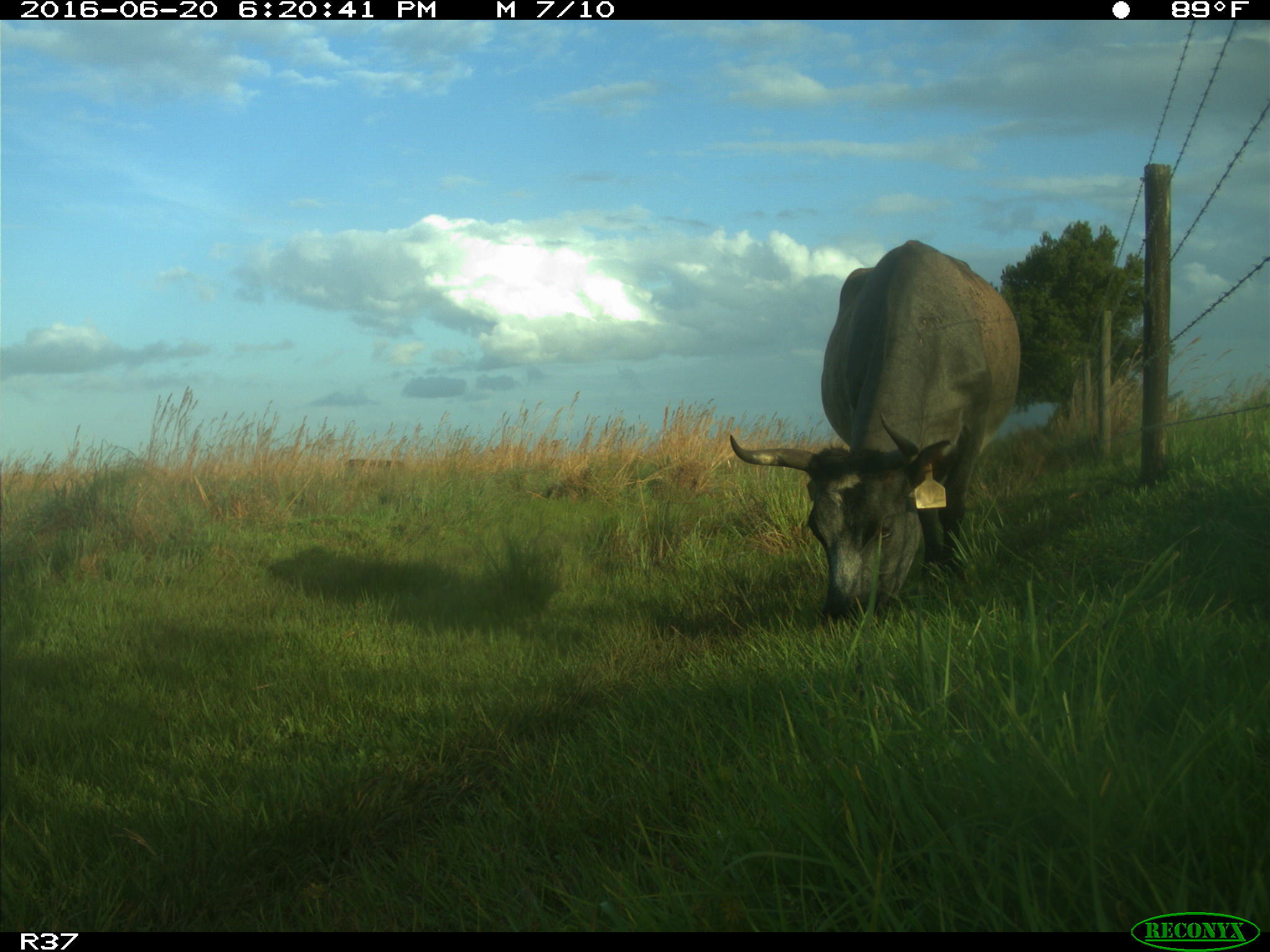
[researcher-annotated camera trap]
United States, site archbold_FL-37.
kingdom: Animalia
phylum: Chordata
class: Mammalia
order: Artiodactyla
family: Bovidae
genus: Bos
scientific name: Bos taurus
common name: domestic cow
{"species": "Bos taurus (domestic cow)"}